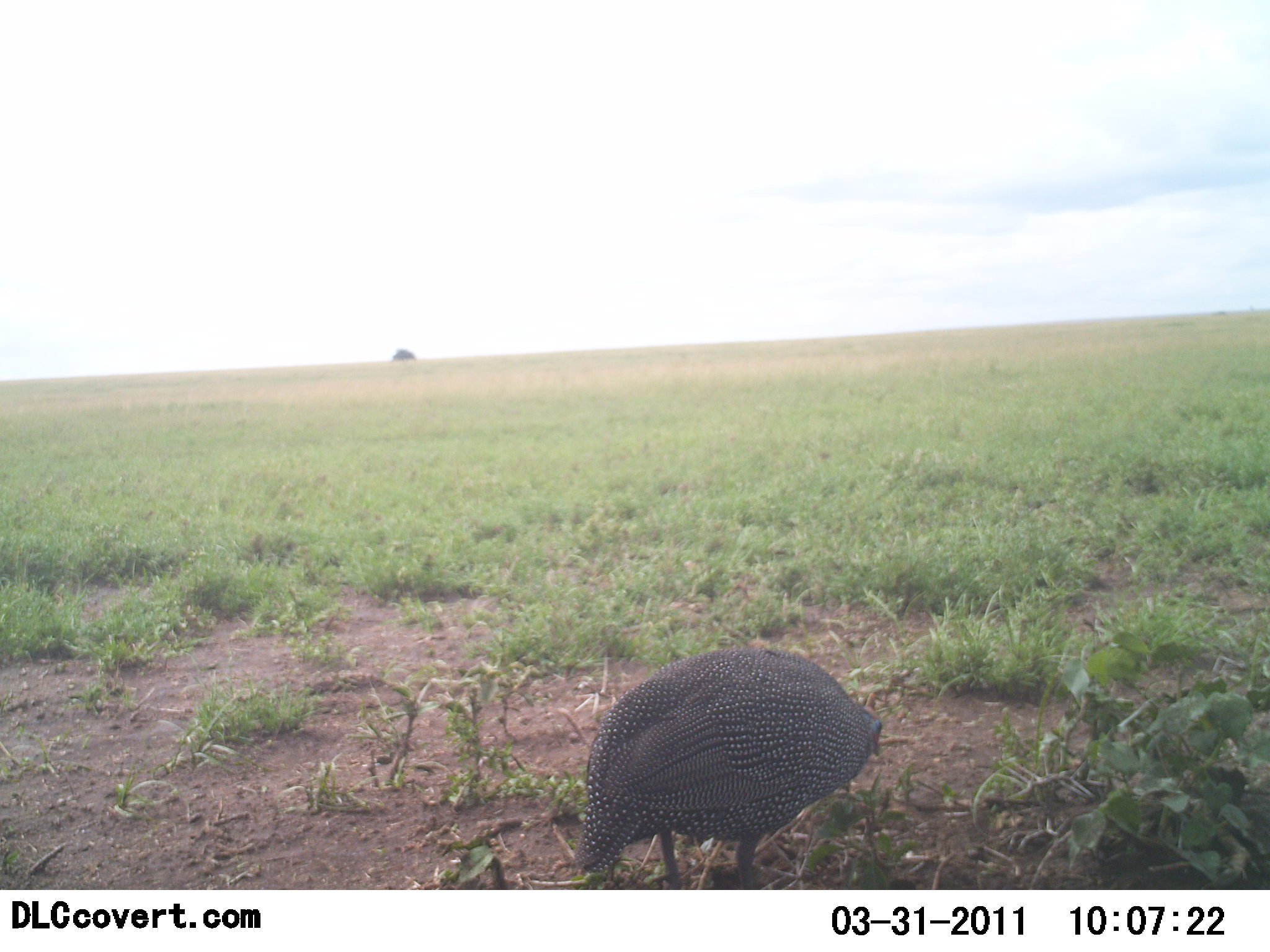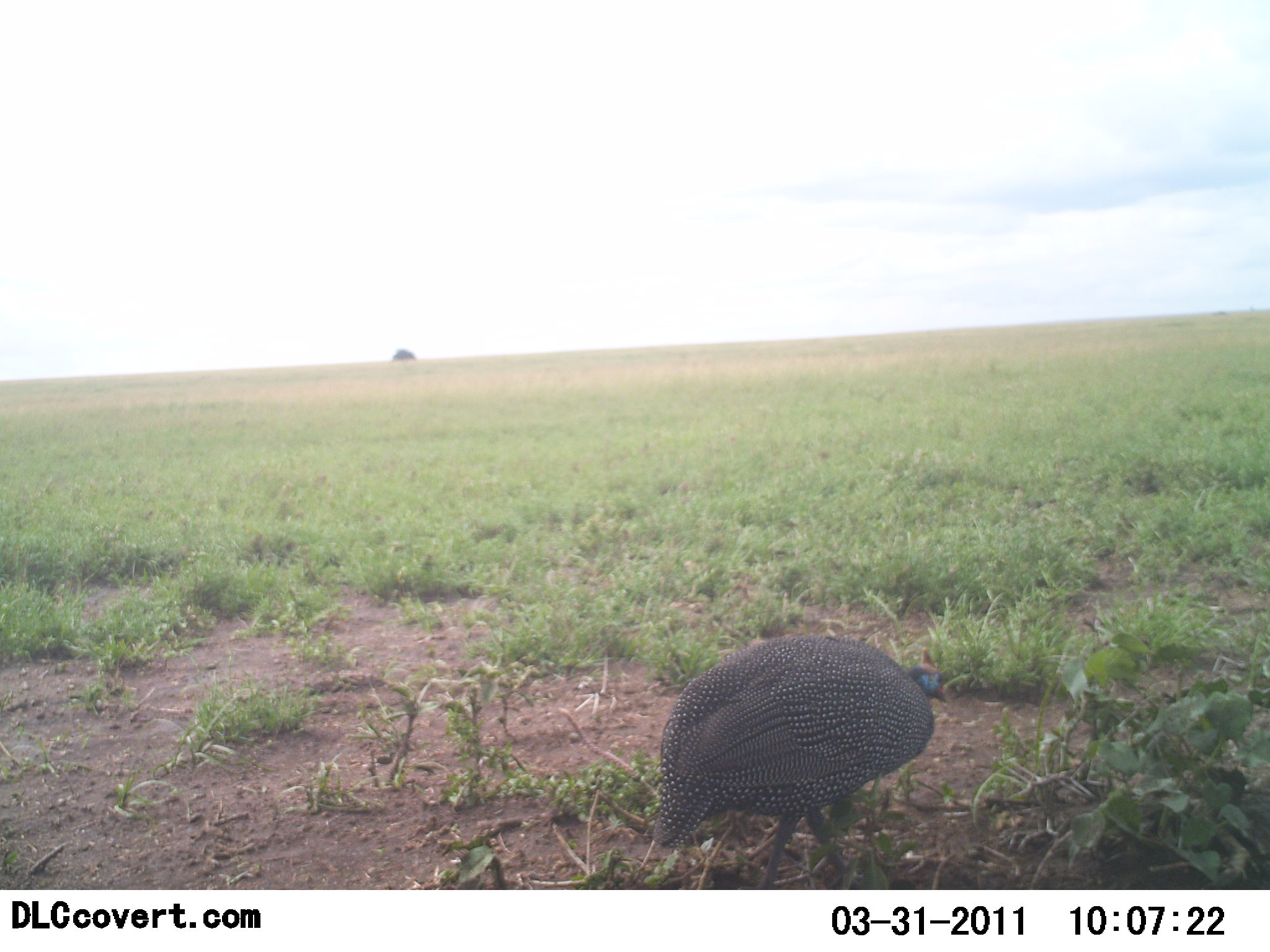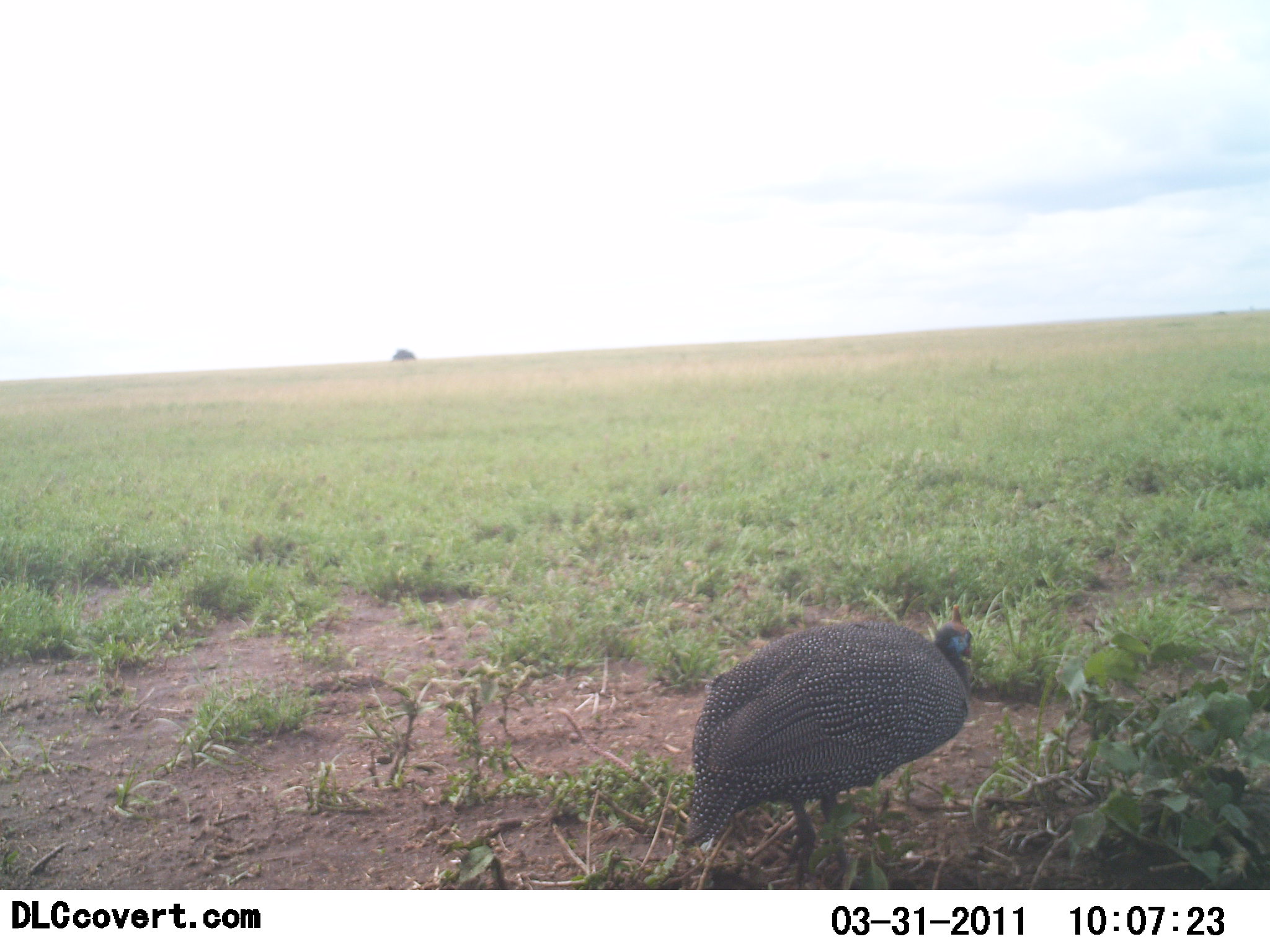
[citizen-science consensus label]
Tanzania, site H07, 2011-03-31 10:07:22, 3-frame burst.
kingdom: Animalia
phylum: Chordata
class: Aves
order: Galliformes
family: Numididae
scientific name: Numididae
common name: guinea fowl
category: guineafowl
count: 1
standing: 67%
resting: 0%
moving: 17%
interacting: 0%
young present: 0%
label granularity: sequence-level